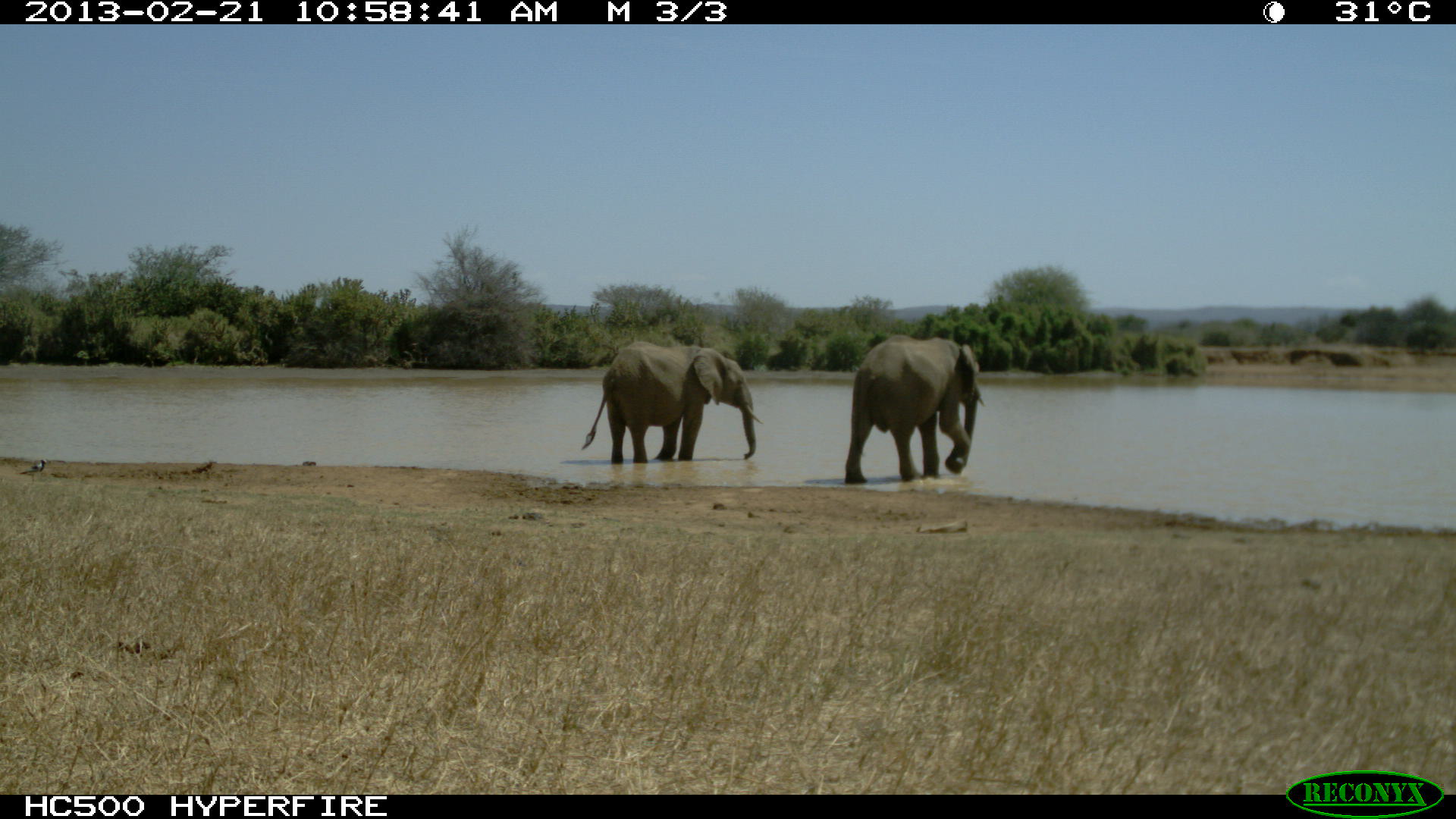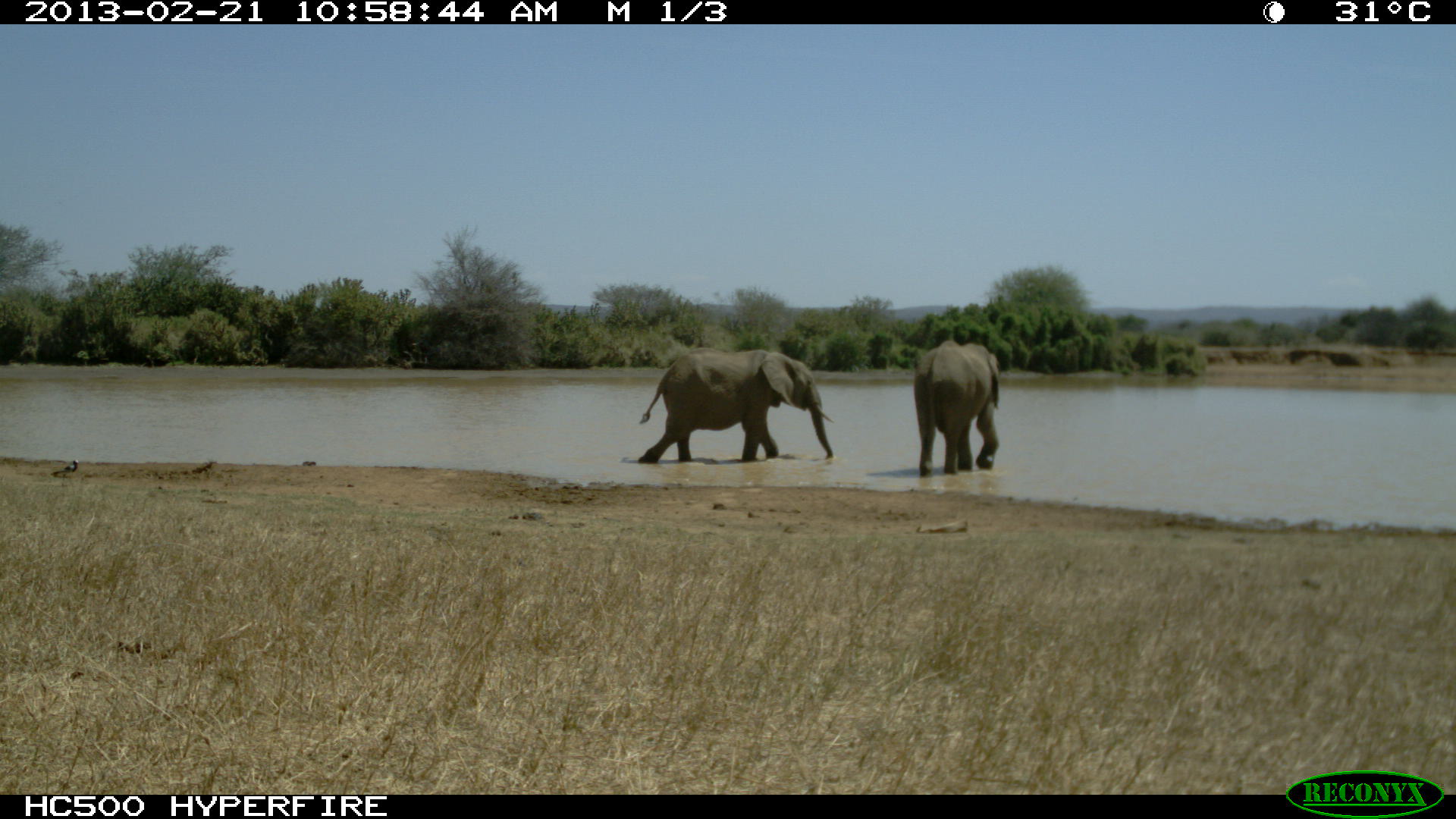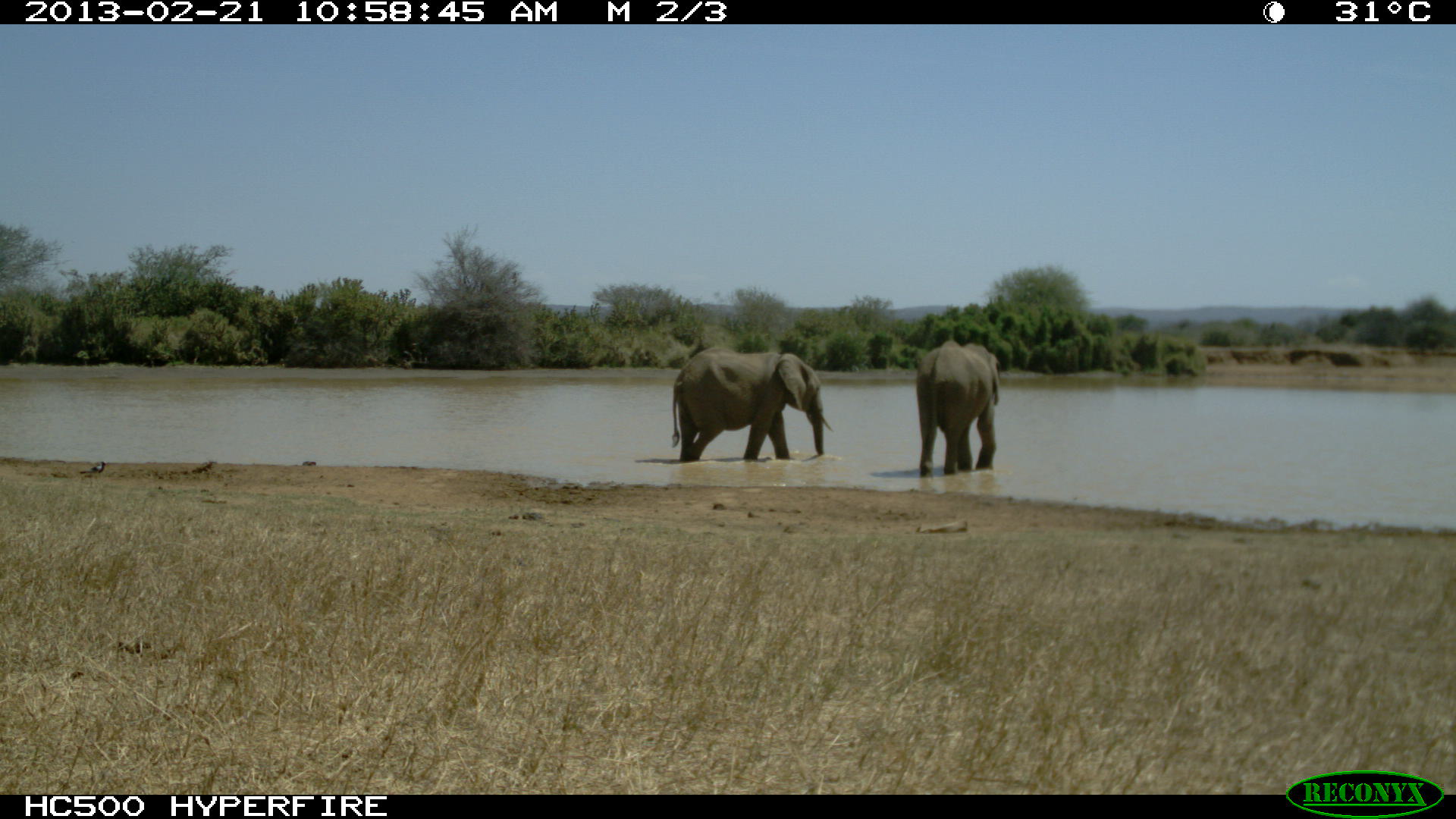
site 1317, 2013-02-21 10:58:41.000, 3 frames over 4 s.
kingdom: Animalia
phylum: Chordata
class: Mammalia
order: Proboscidea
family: Elephantidae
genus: Loxodonta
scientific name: Loxodonta africana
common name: african bush elephant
Loxodonta africana (african bush elephant), count 2.